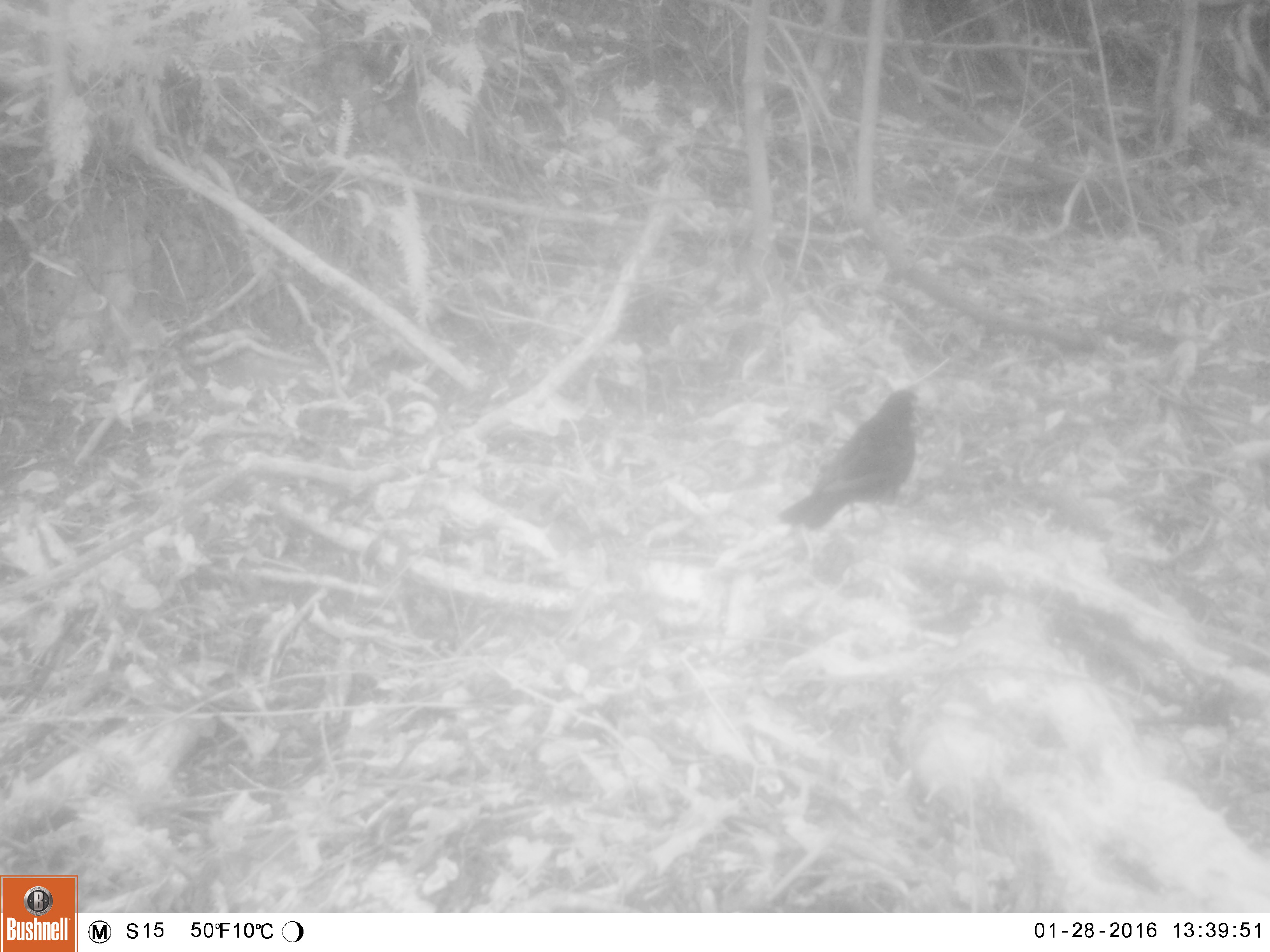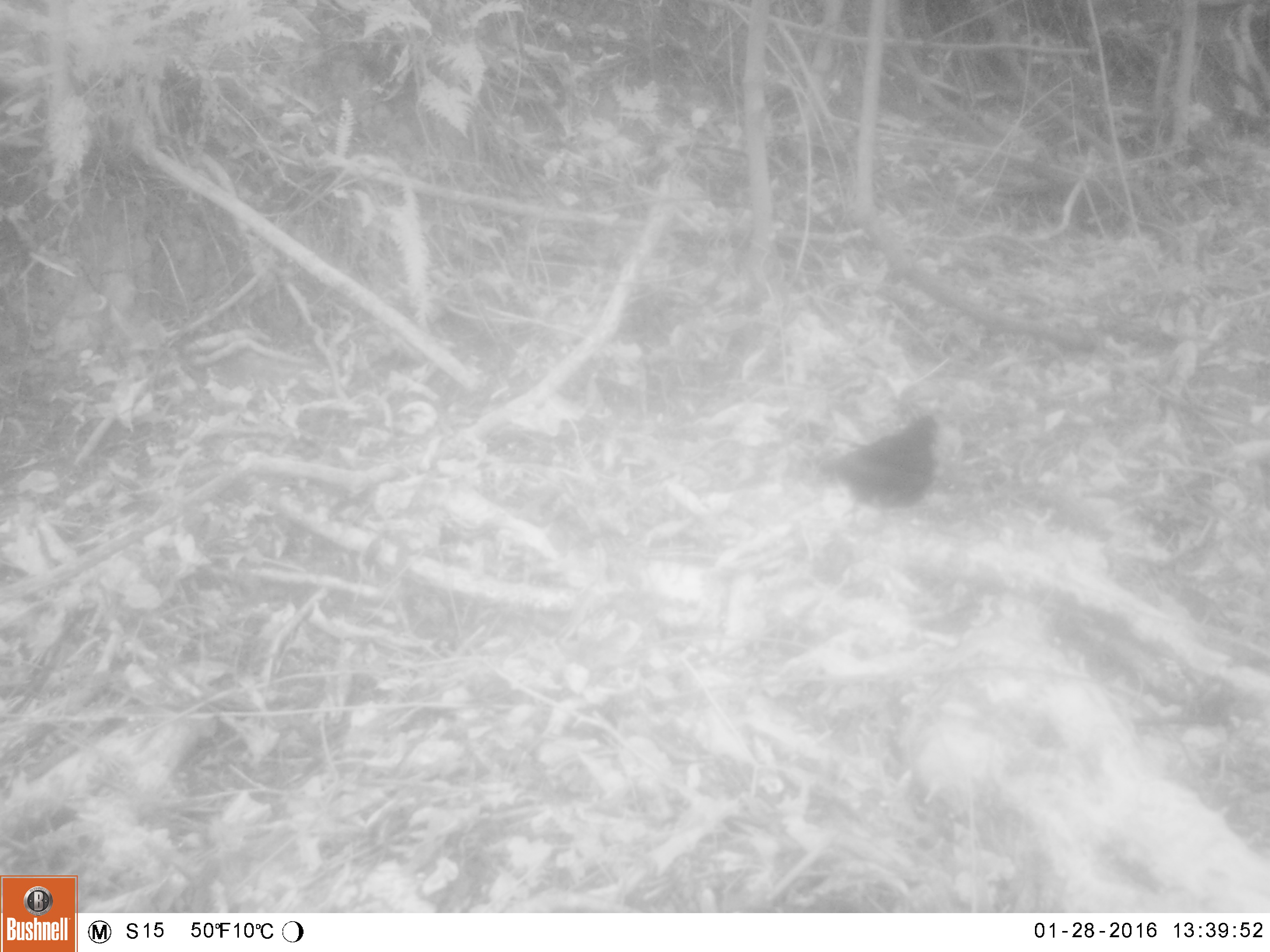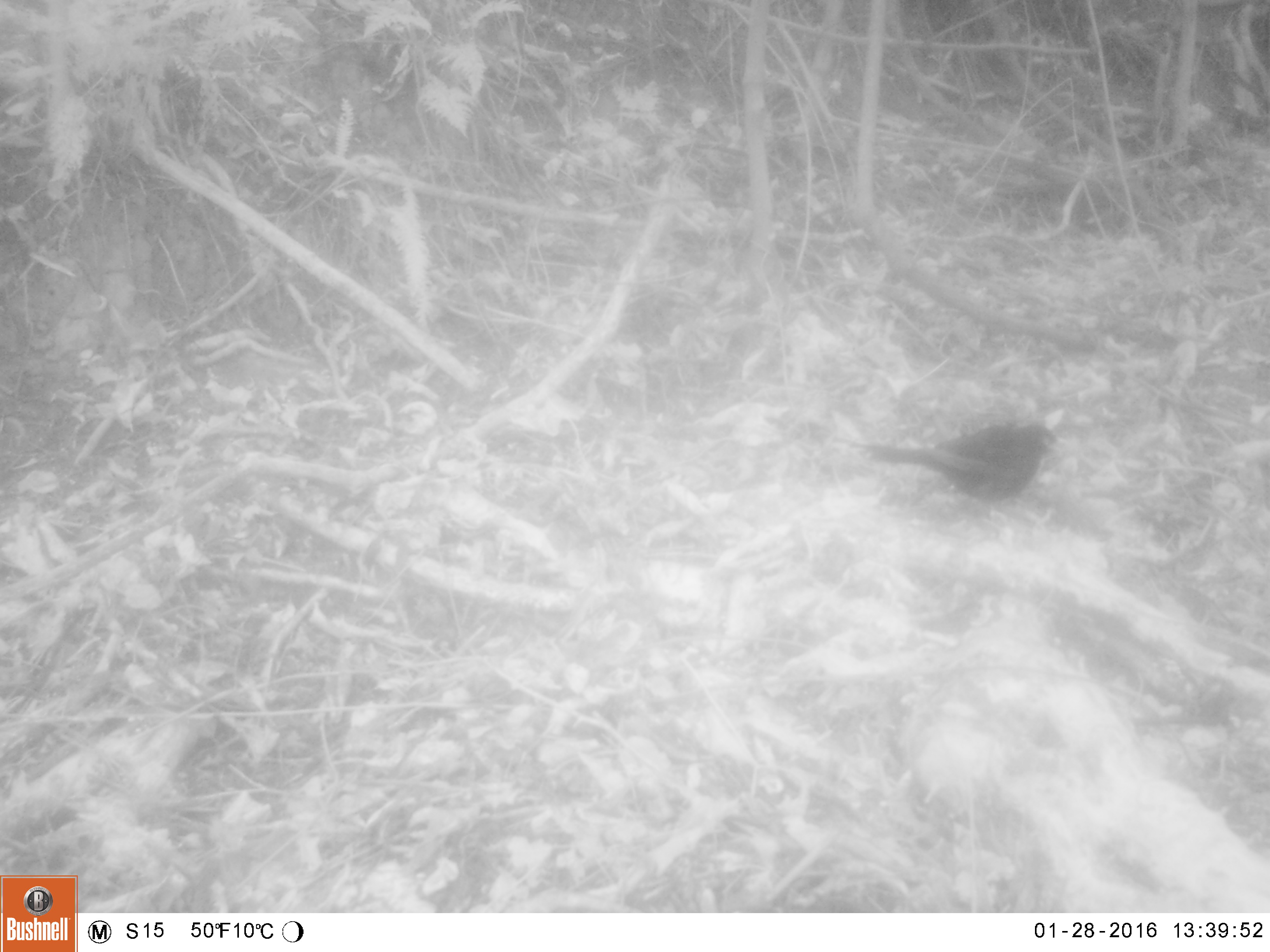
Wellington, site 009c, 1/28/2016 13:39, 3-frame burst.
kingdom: Animalia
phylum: Chordata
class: Aves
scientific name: Aves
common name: bird